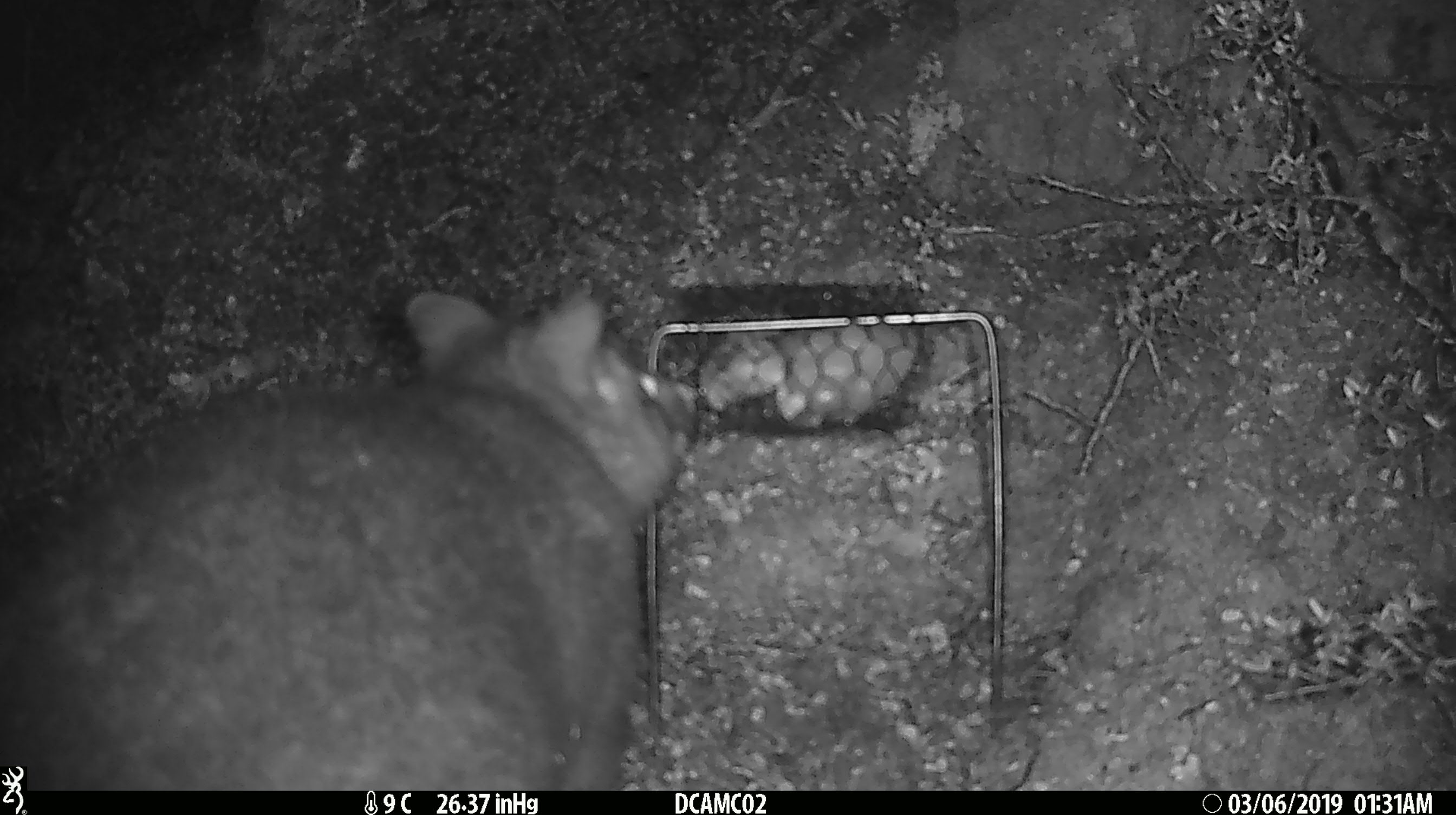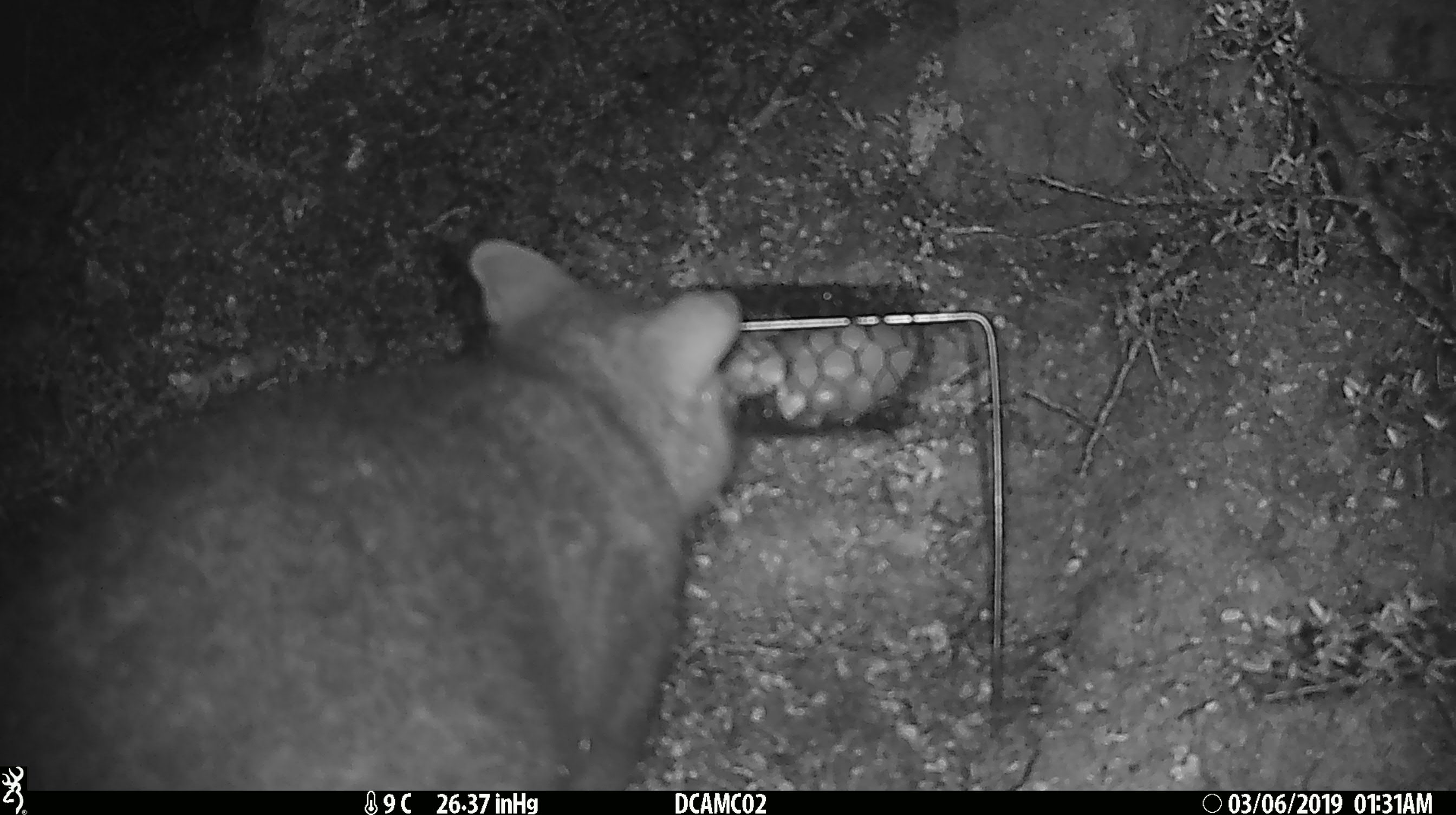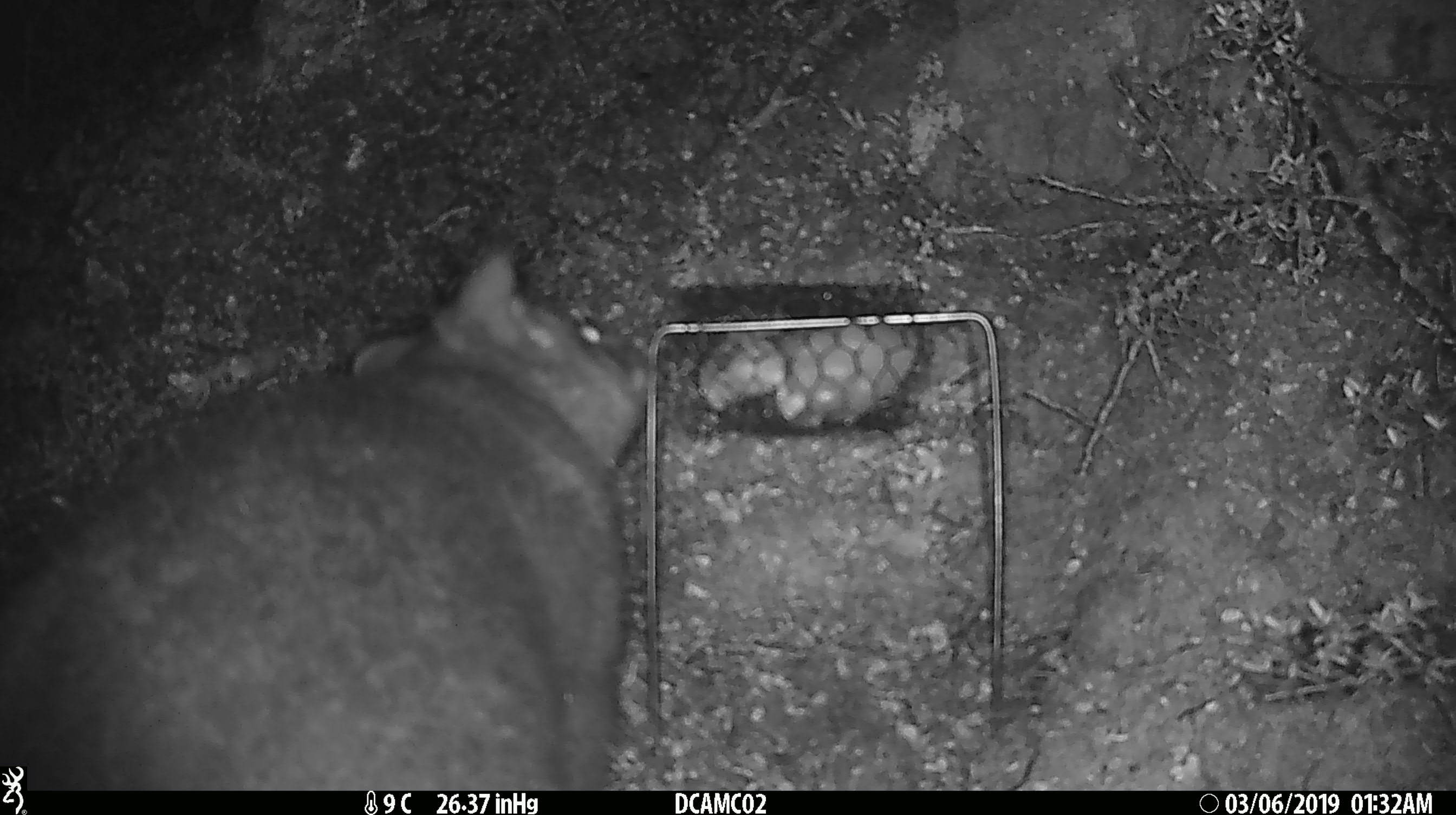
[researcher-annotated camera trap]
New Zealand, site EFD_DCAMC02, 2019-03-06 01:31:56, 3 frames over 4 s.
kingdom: Animalia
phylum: Chordata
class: Mammalia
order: Diprotodontia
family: Phalangeridae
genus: Trichosurus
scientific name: Trichosurus vulpecula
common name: common brushtail possum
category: possum